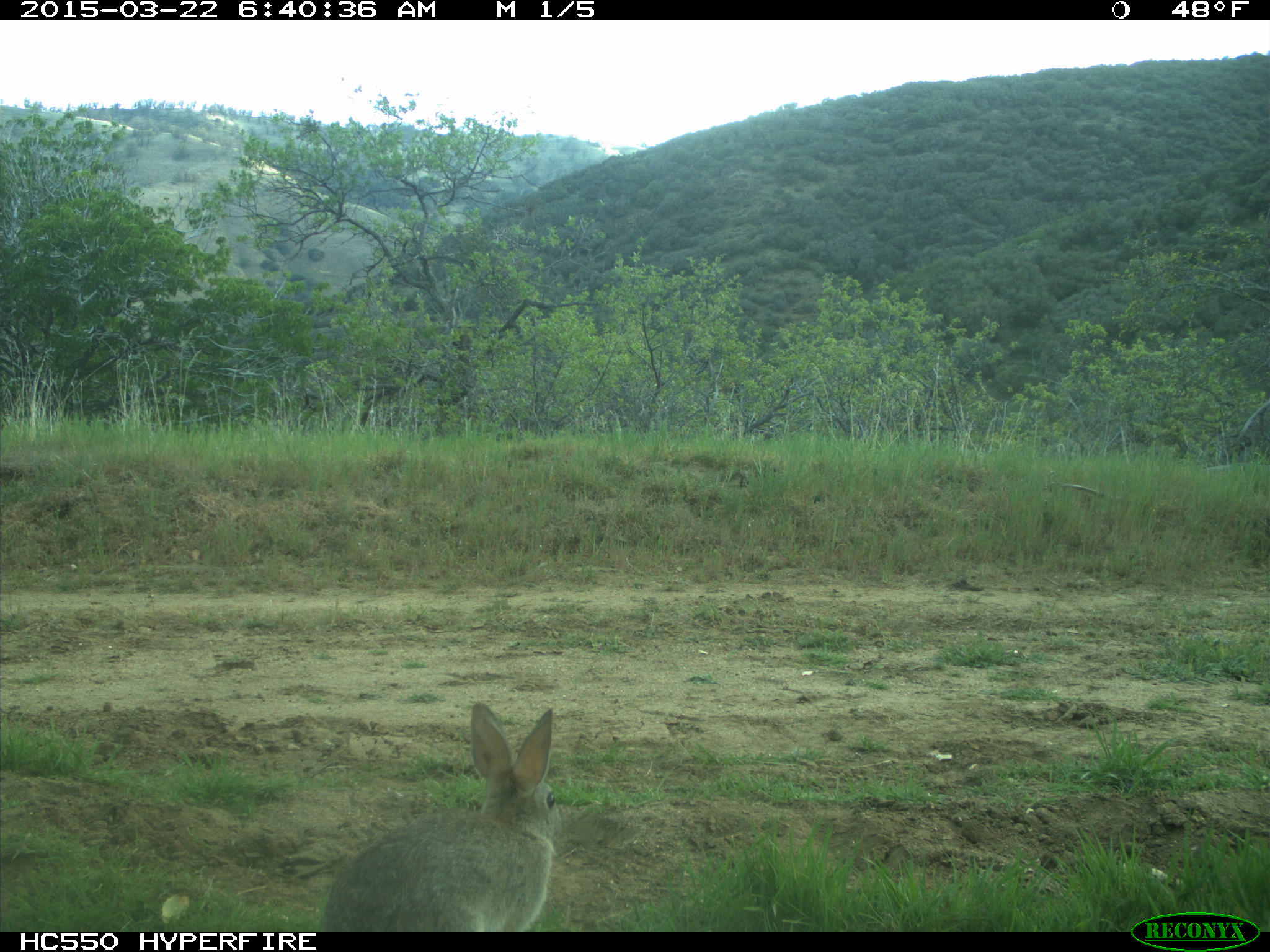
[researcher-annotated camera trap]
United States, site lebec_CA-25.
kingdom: Animalia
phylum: Chordata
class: Mammalia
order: Lagomorpha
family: Leporidae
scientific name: Leporidae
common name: rabbits and hares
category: unidentified rabbit